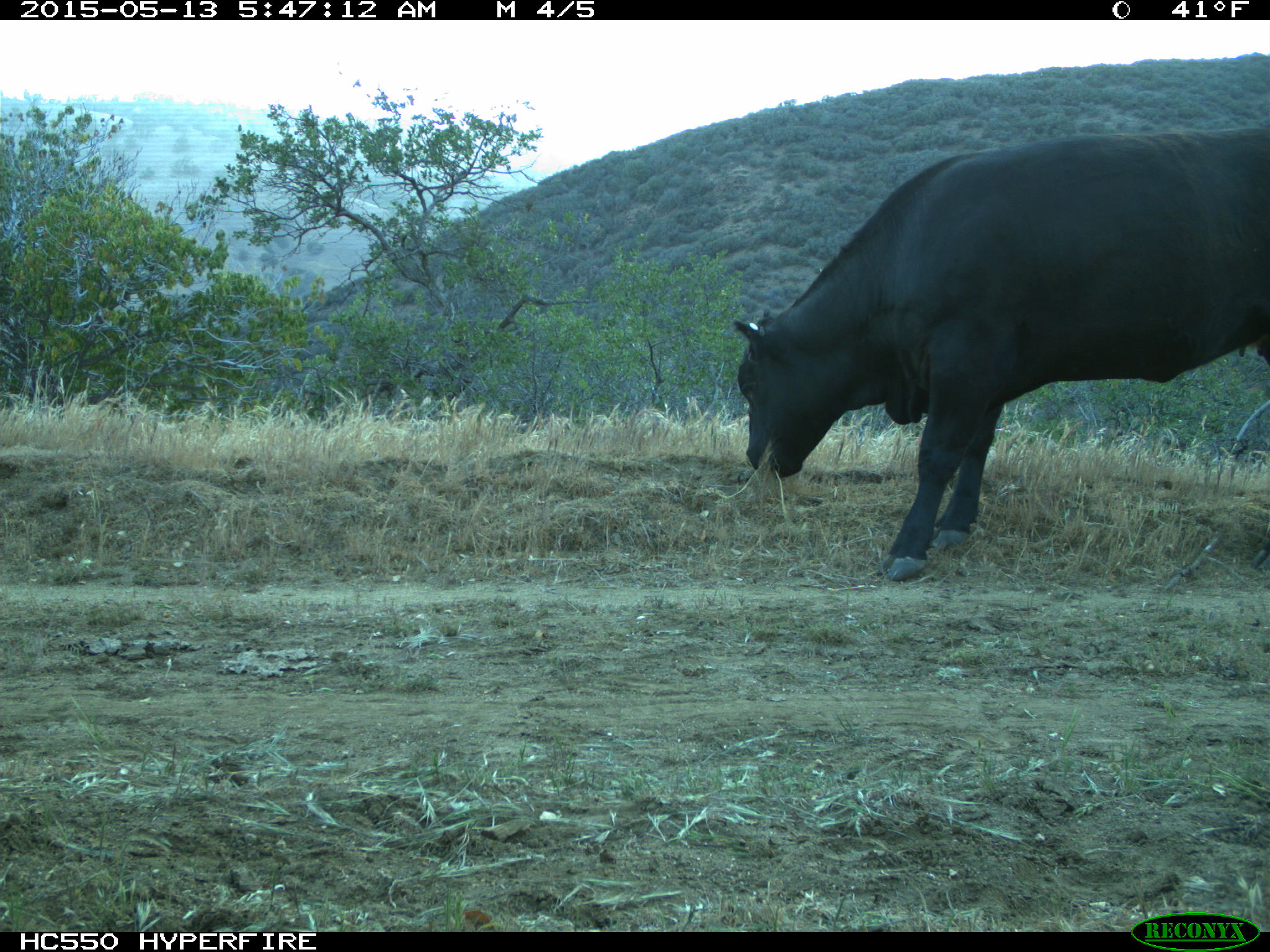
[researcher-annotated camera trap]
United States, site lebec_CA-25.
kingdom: Animalia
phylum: Chordata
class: Mammalia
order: Artiodactyla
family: Bovidae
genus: Bos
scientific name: Bos taurus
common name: domestic cow